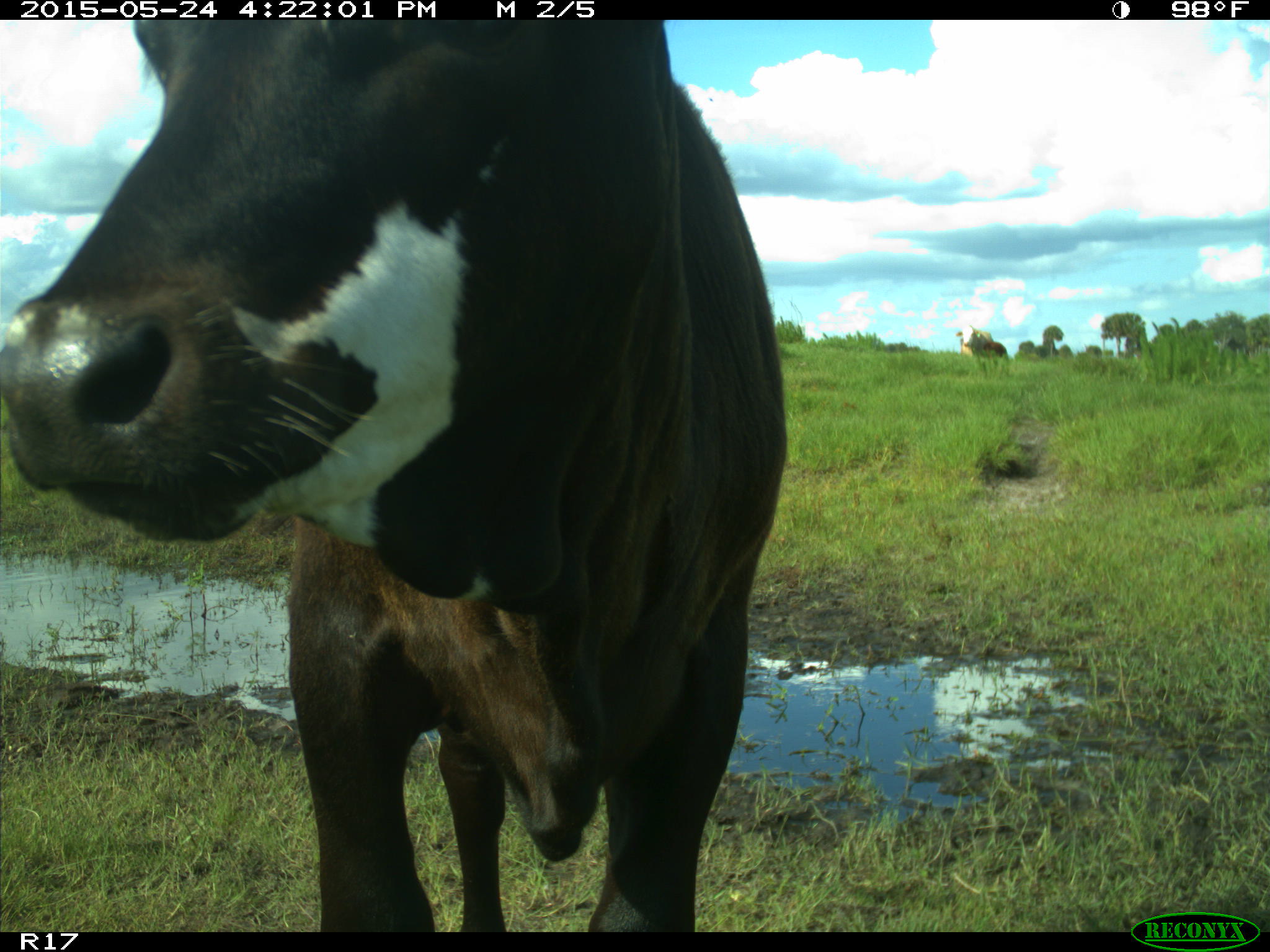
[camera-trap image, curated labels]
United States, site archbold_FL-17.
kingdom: Animalia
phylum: Chordata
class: Mammalia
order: Artiodactyla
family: Bovidae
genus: Bos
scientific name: Bos taurus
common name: domestic cow